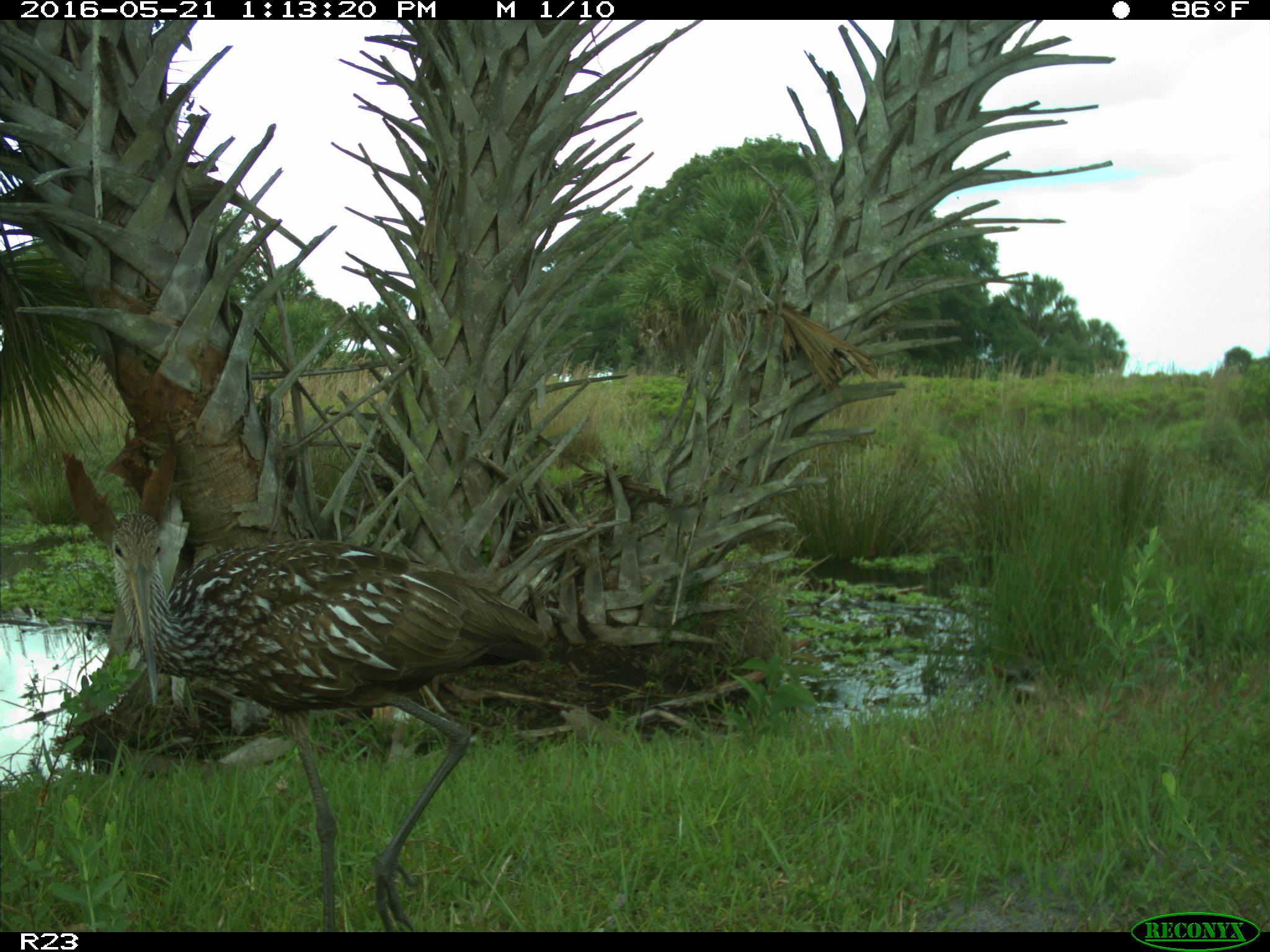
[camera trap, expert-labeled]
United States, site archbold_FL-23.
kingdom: Animalia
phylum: Chordata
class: Aves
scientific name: Aves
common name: birds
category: unidentified bird